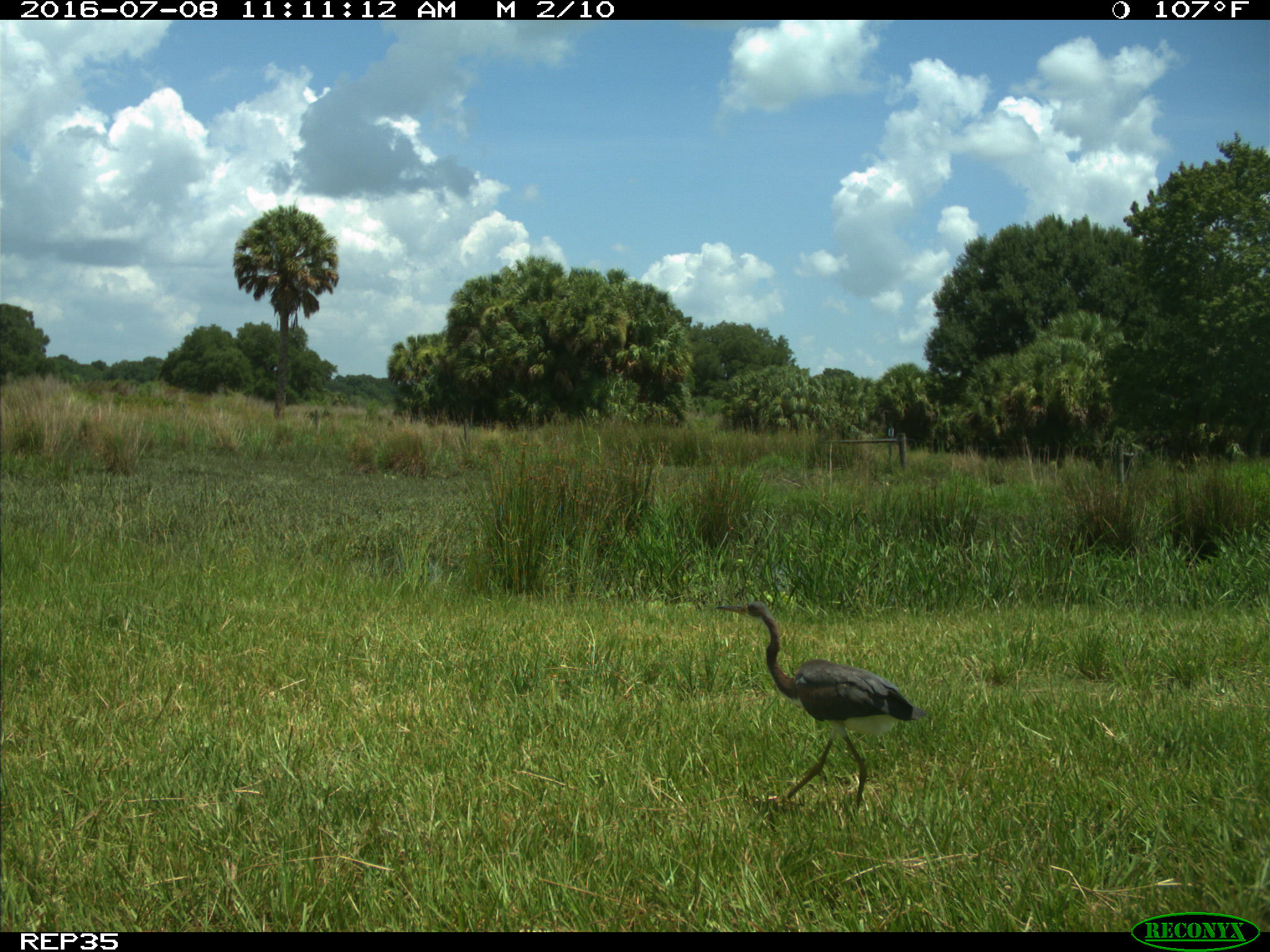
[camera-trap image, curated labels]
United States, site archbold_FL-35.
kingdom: Animalia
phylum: Chordata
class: Aves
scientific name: Aves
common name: birds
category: unidentified bird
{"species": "unidentified bird (birds) (Aves)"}